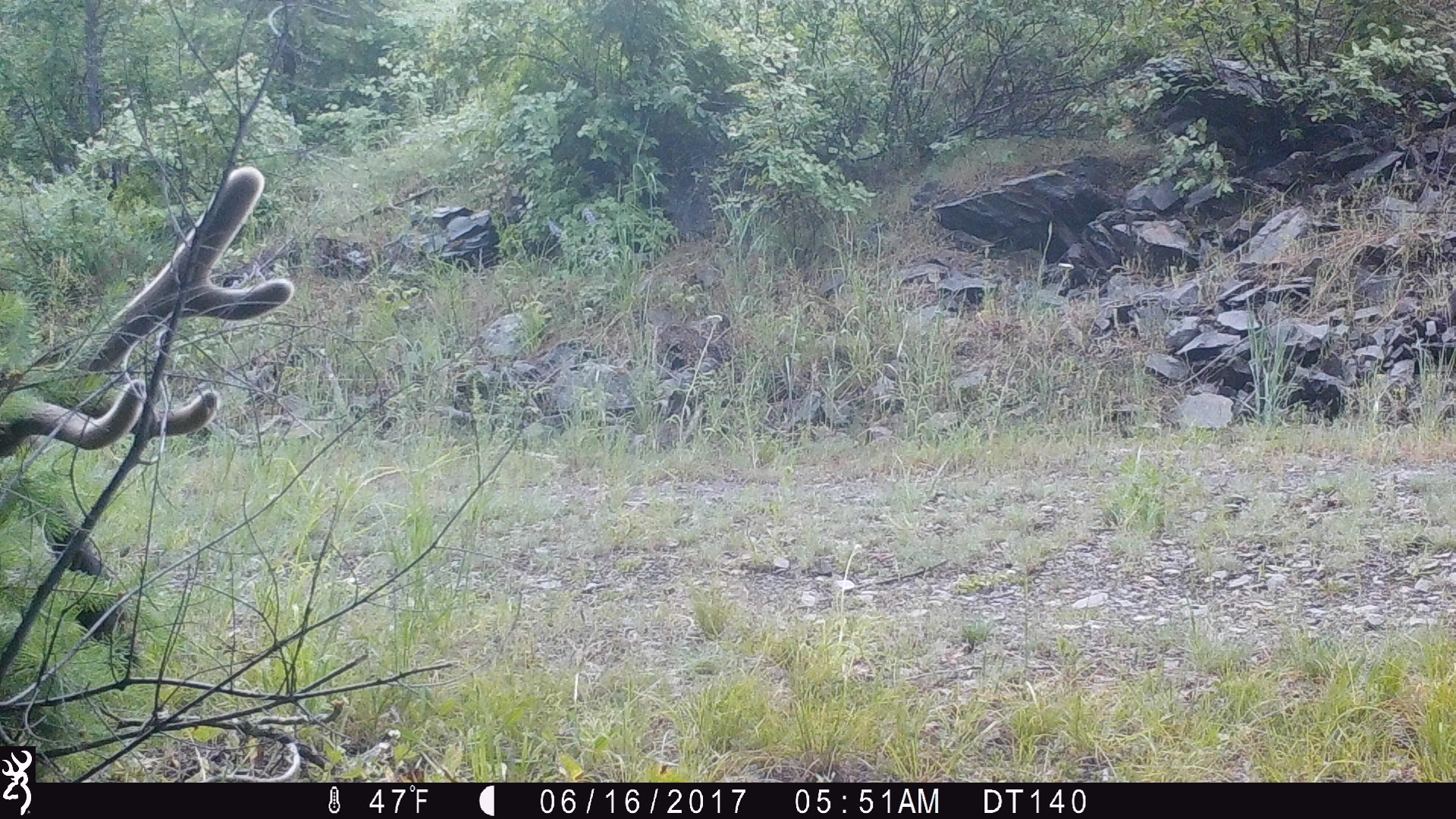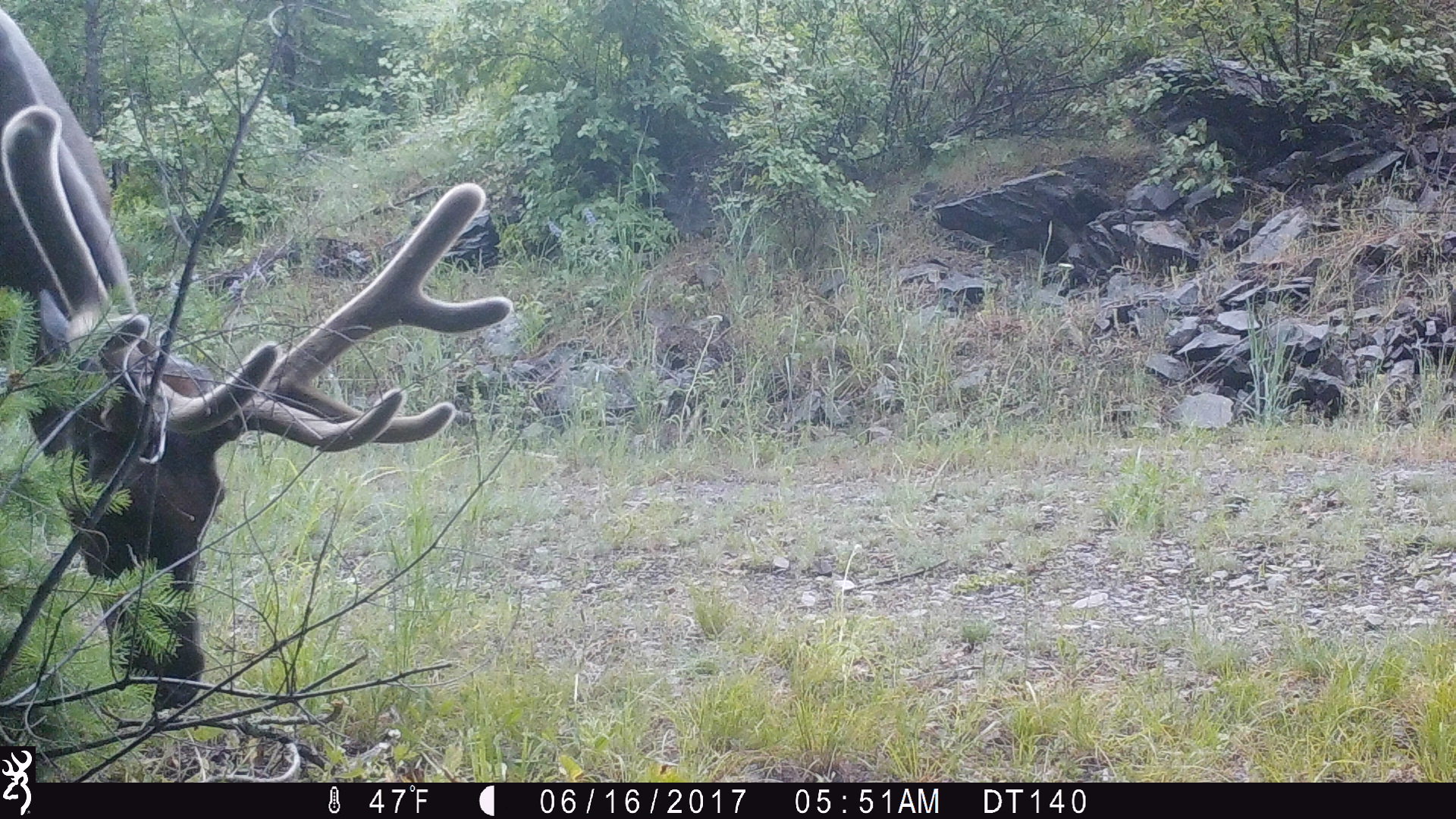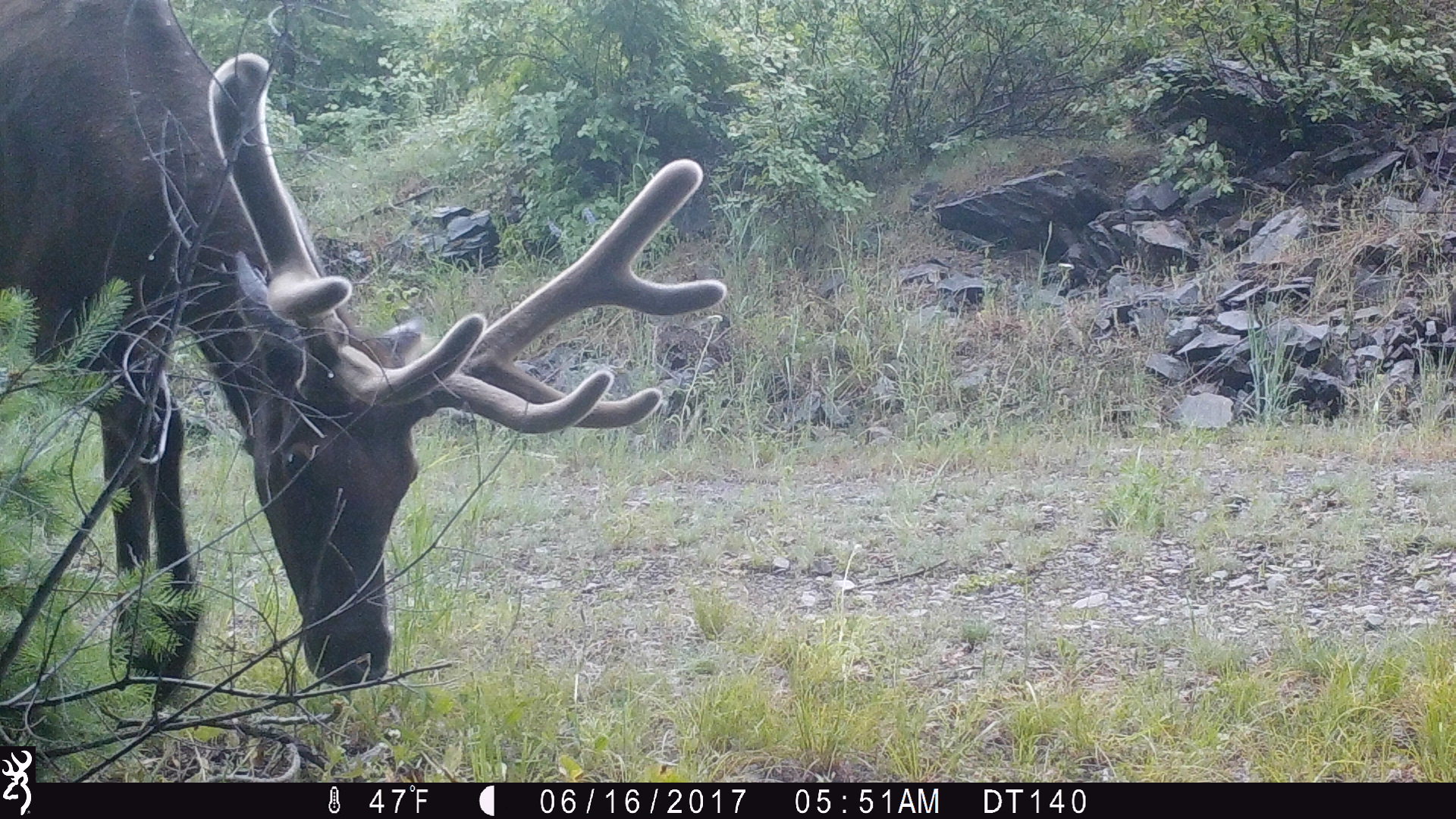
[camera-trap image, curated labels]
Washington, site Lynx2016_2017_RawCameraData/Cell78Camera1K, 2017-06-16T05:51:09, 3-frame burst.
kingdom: Animalia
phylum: Chordata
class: Mammalia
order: Artiodactyla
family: Cervidae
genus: Cervus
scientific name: Cervus canadensis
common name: elk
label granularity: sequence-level